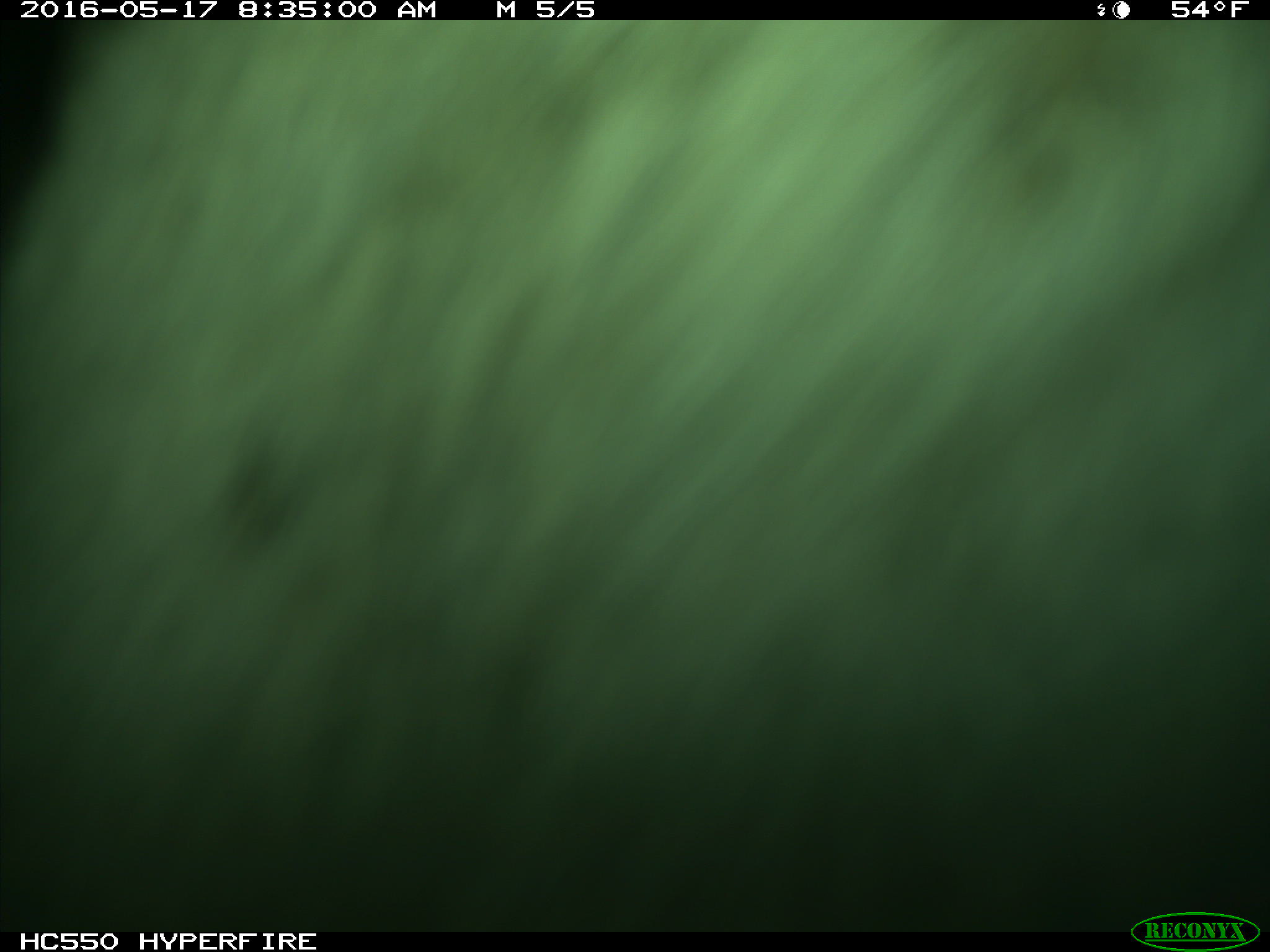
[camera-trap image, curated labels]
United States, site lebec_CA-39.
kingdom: Animalia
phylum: Chordata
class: Mammalia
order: Artiodactyla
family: Bovidae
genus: Bos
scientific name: Bos taurus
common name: domestic cow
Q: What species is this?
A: Bos taurus (domestic cow).